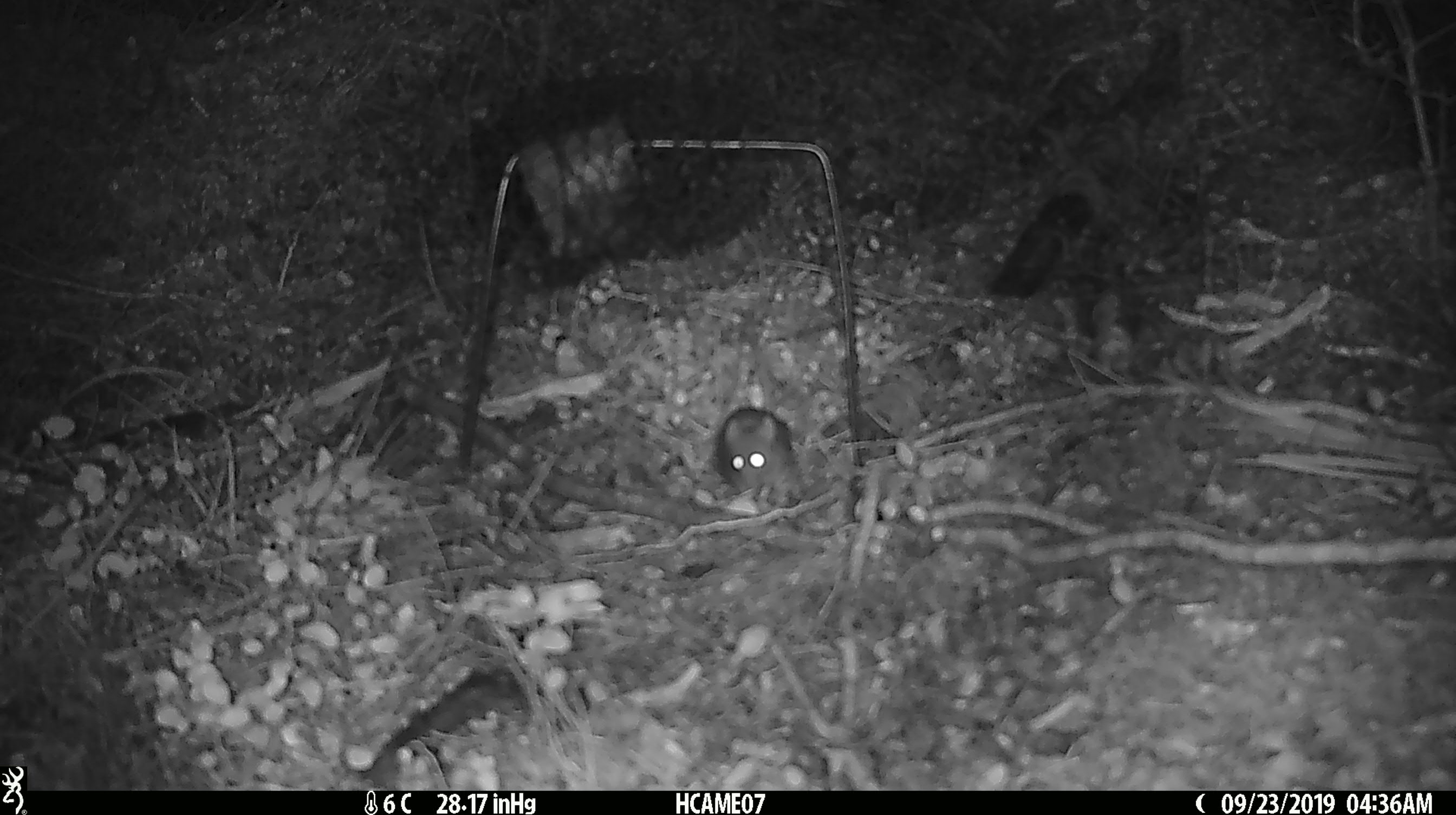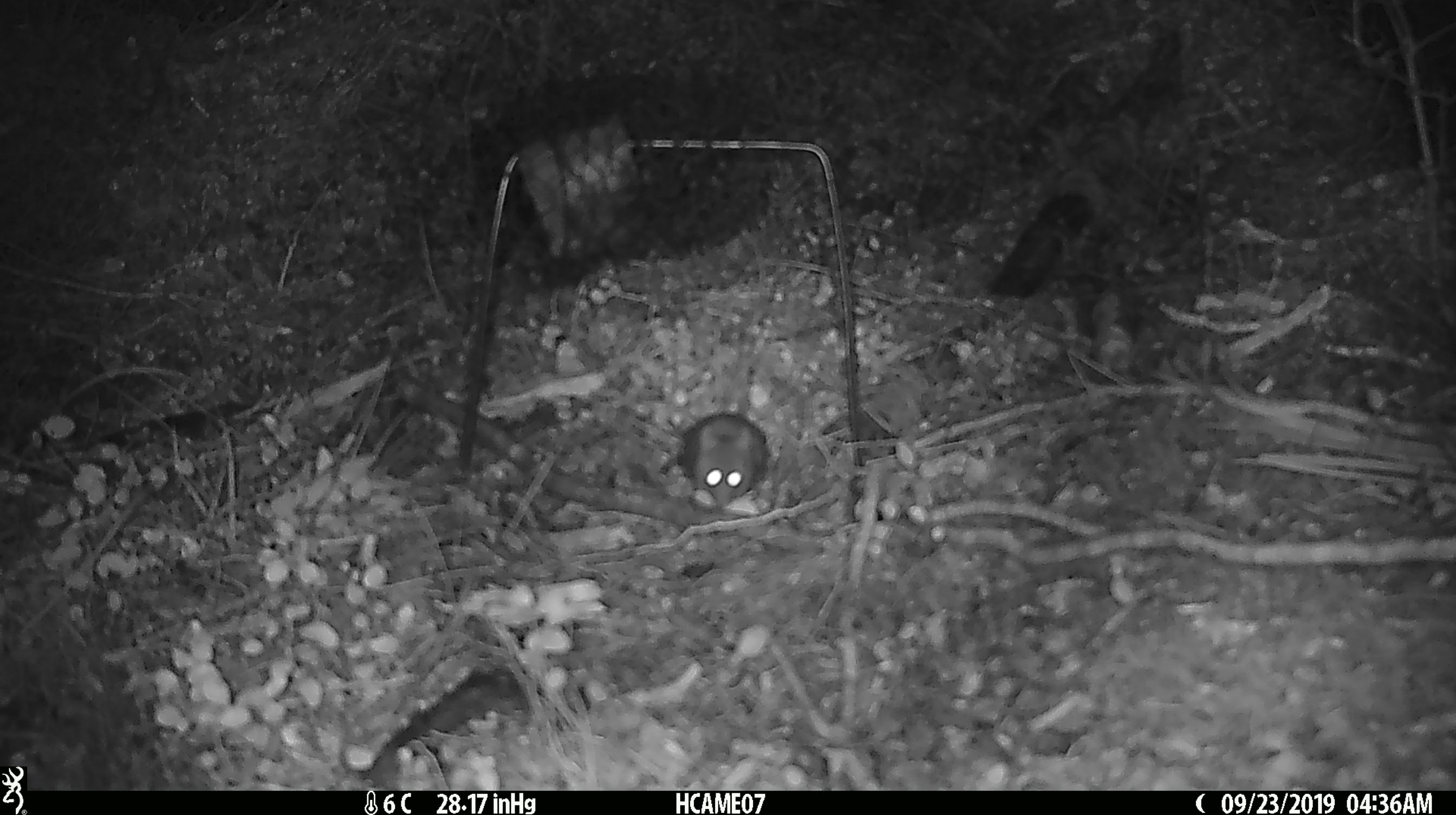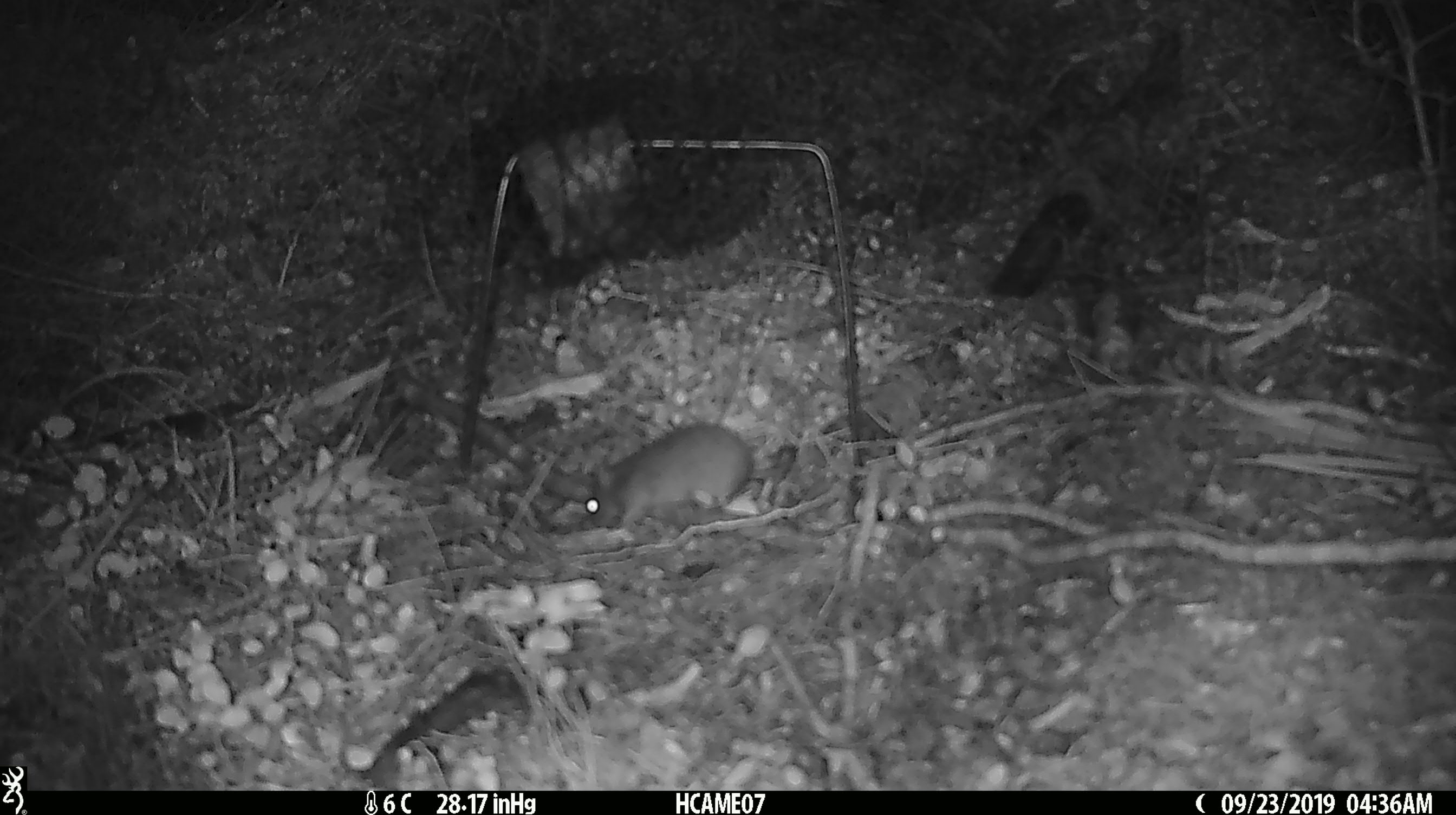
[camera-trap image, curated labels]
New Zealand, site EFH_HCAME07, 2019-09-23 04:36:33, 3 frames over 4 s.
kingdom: Animalia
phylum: Chordata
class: Mammalia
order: Rodentia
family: Muridae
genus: Mus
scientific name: Mus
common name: mouse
Mouse (Mus).